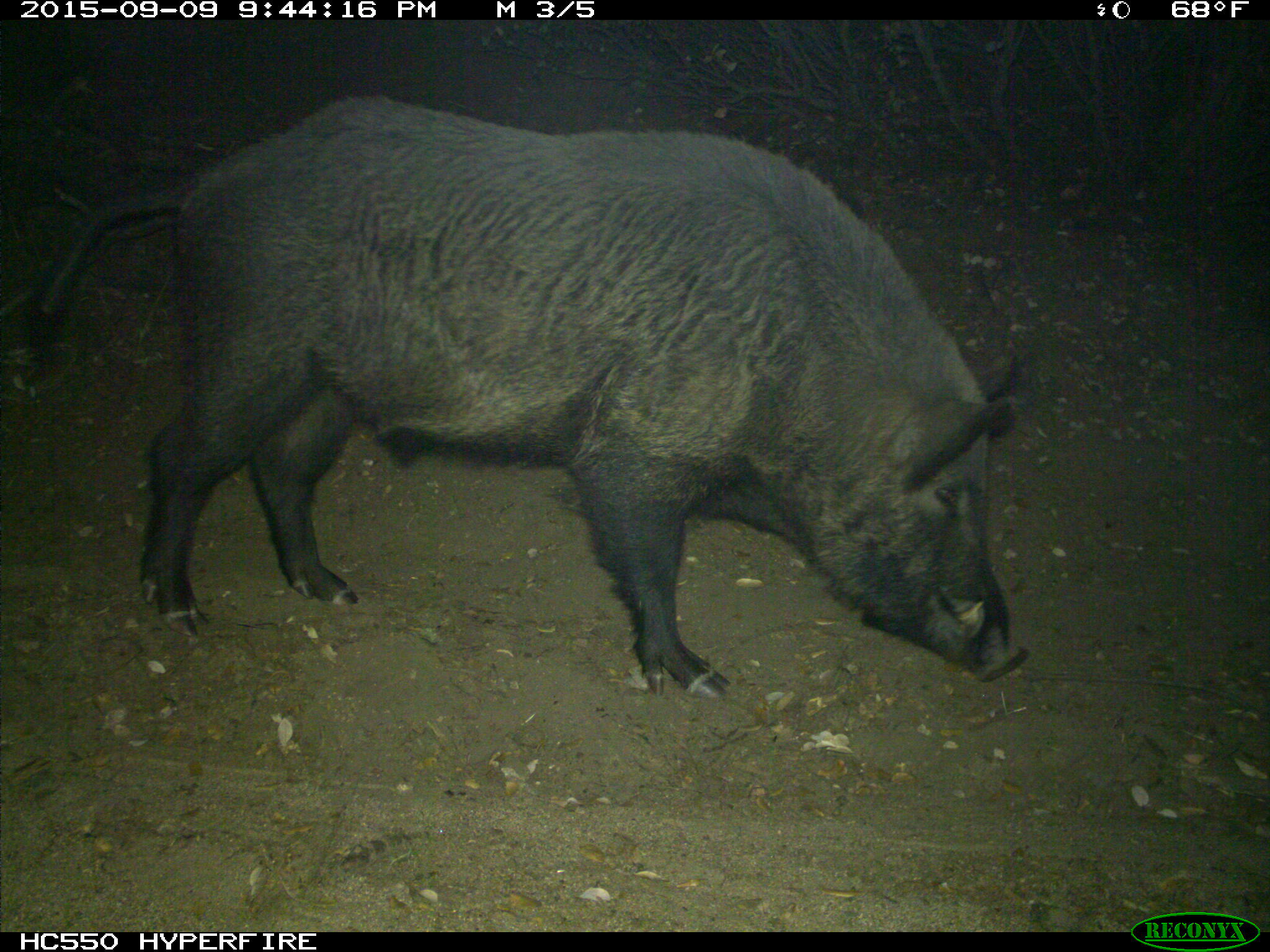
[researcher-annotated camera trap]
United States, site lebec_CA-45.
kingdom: Animalia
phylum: Chordata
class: Mammalia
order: Artiodactyla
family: Suidae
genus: Sus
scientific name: Sus scrofa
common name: wild boar